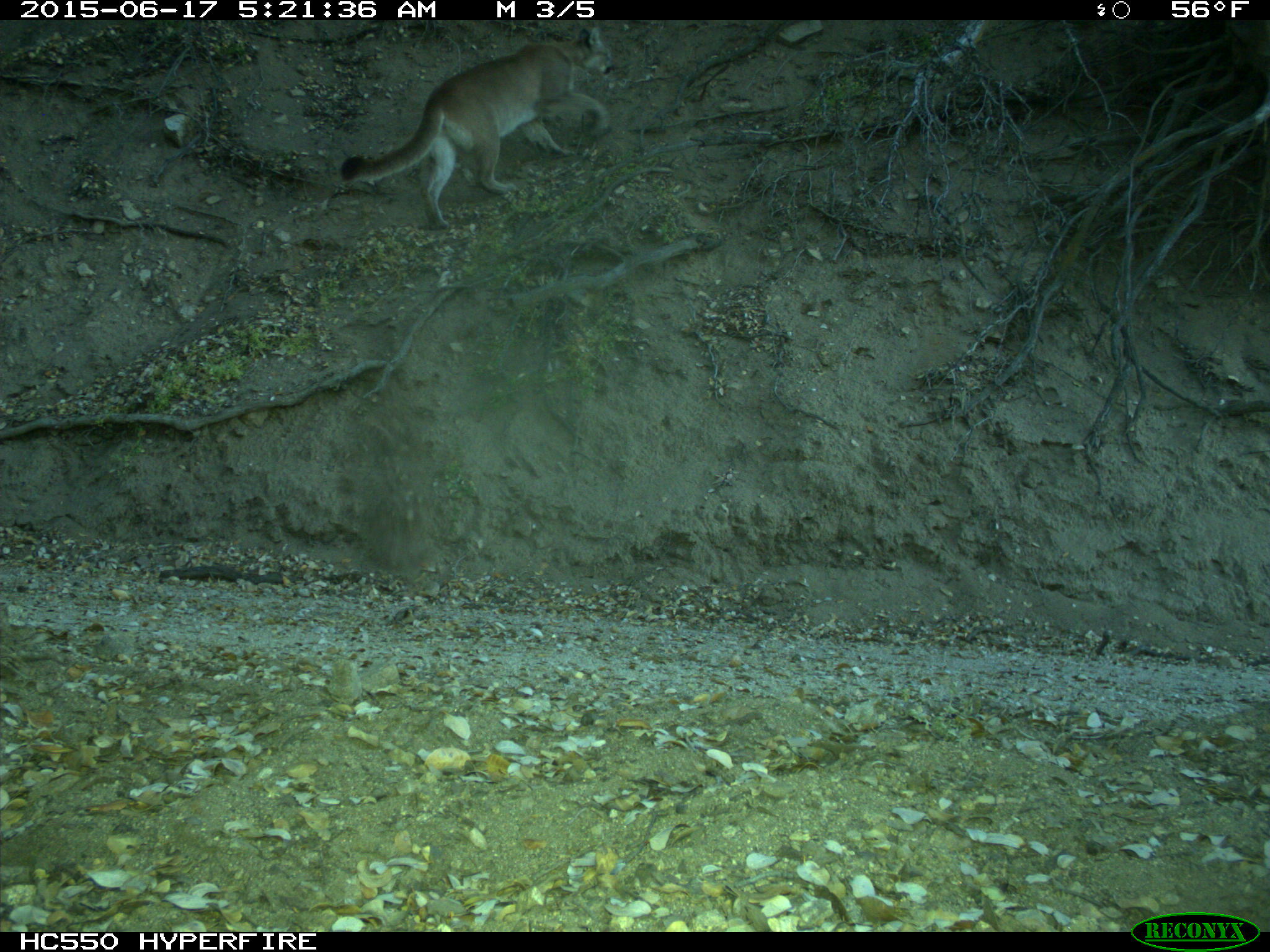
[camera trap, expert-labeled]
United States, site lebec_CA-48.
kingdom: Animalia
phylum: Chordata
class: Mammalia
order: Carnivora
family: Felidae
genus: Puma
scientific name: Puma concolor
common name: mountain lion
Puma concolor (mountain lion).